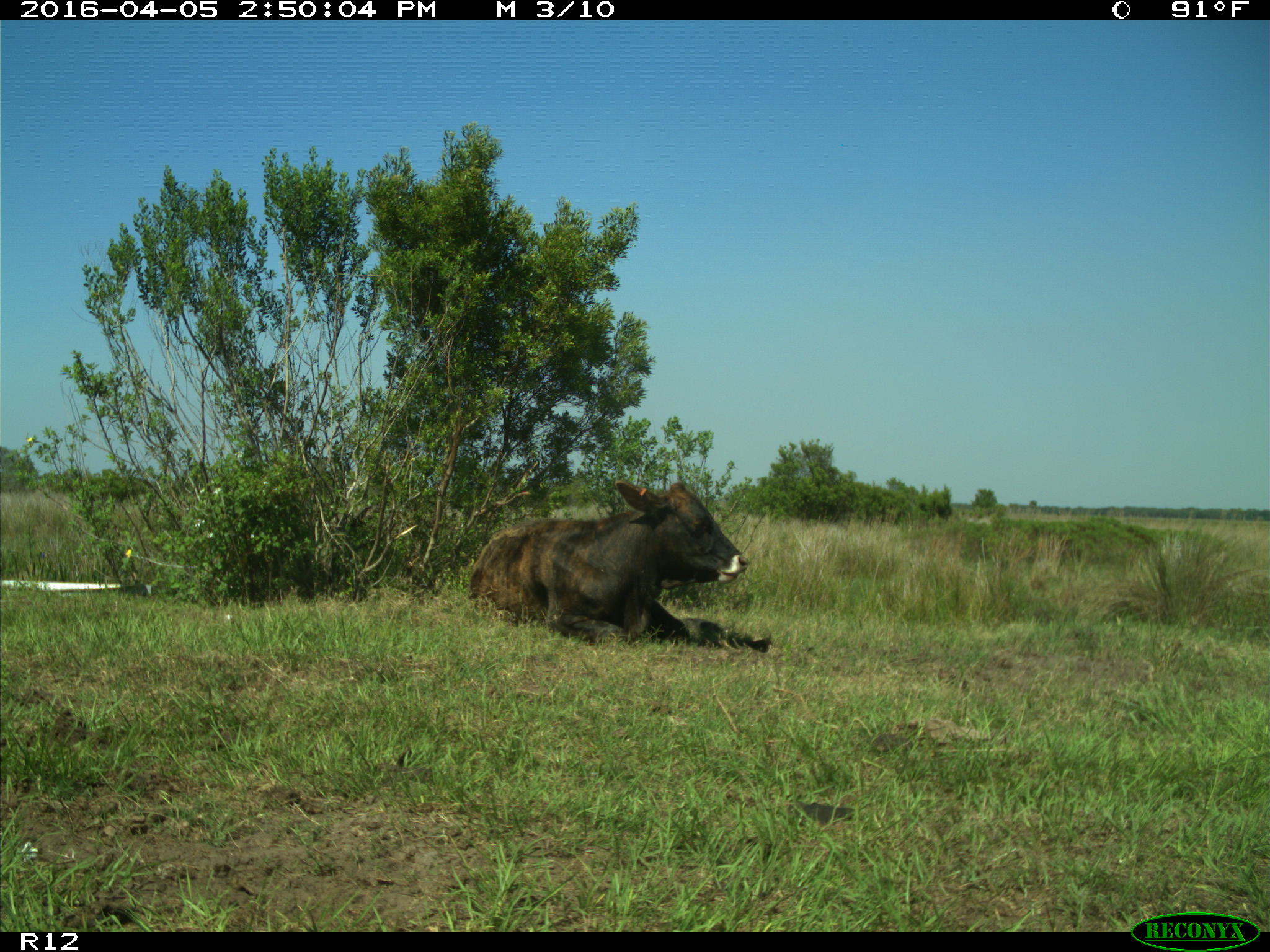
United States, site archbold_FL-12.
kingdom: Animalia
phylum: Chordata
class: Mammalia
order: Artiodactyla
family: Bovidae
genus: Bos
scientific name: Bos taurus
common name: domestic cow